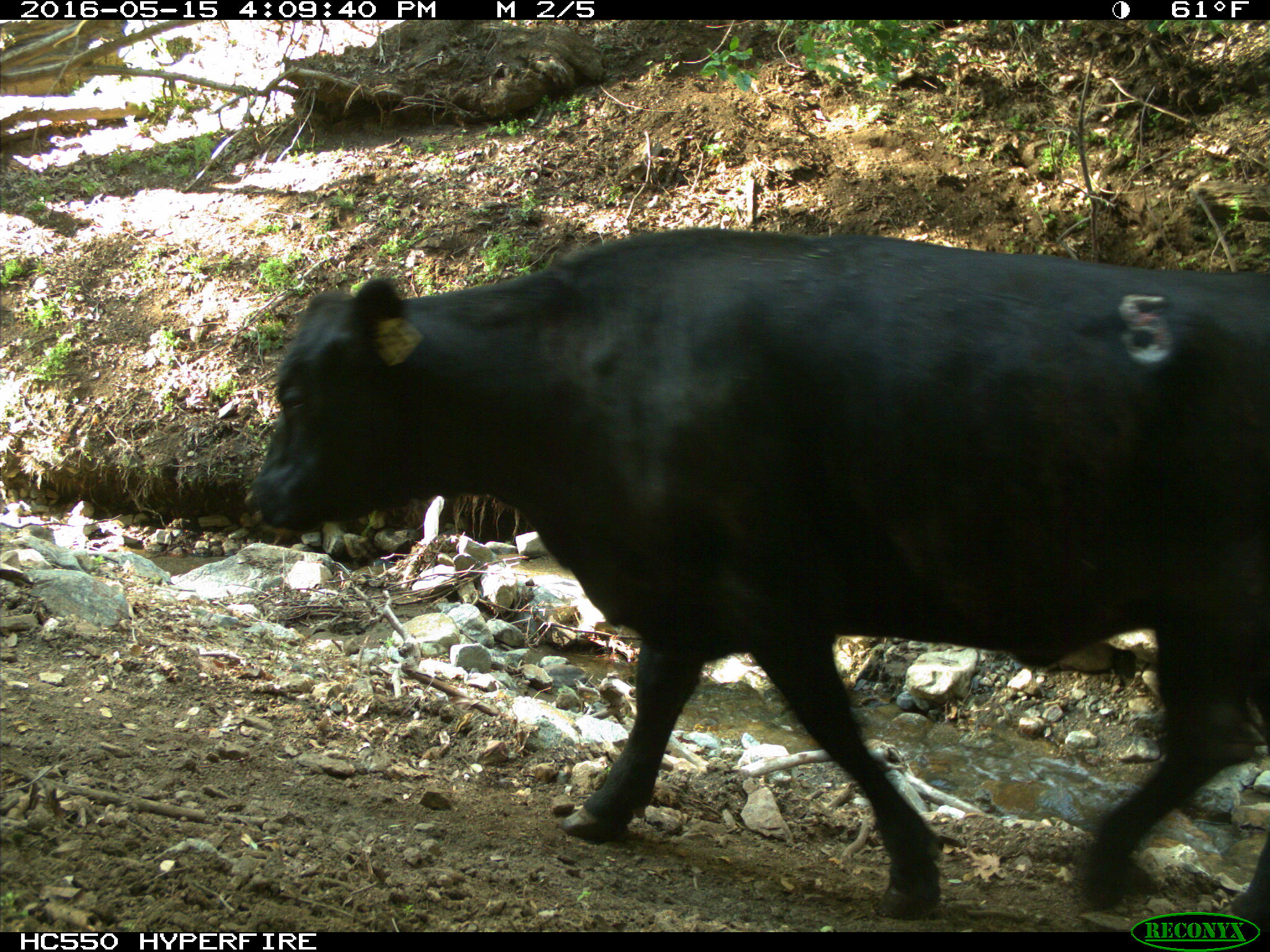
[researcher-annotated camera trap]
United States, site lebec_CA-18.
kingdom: Animalia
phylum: Chordata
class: Mammalia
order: Artiodactyla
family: Bovidae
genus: Bos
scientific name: Bos taurus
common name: domestic cow